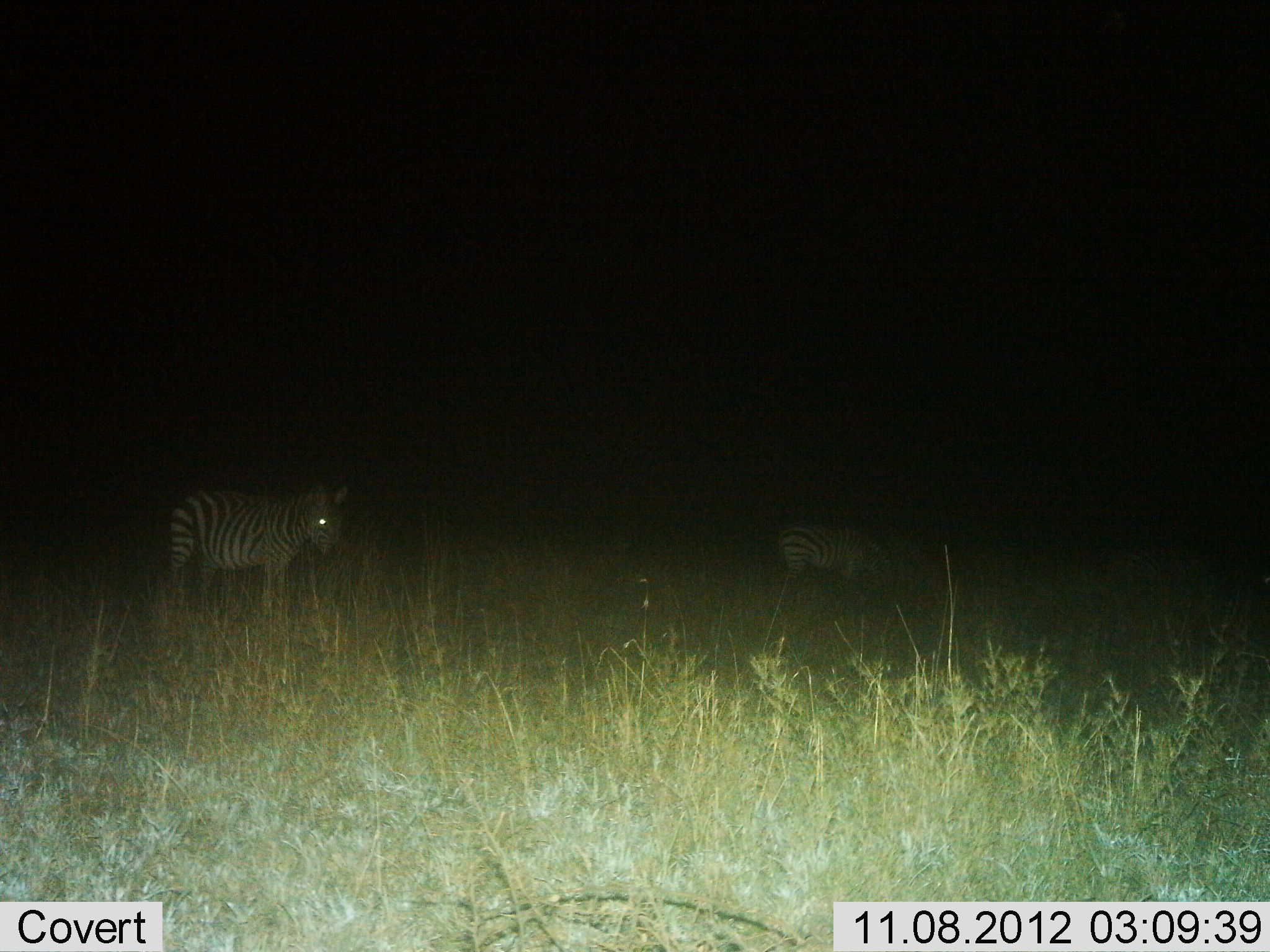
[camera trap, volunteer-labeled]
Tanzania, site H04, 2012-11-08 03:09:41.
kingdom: Animalia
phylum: Chordata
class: Mammalia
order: Perissodactyla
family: Equidae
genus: Equus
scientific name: Equus quagga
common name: plains zebra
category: zebra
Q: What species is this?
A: Zebra (plains zebra) (Equus quagga).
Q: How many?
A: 2.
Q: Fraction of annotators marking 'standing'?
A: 90%.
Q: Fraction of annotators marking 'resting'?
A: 0%.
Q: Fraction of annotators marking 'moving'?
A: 0%.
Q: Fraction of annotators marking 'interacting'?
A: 0%.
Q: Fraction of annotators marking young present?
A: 10%.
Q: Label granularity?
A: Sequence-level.